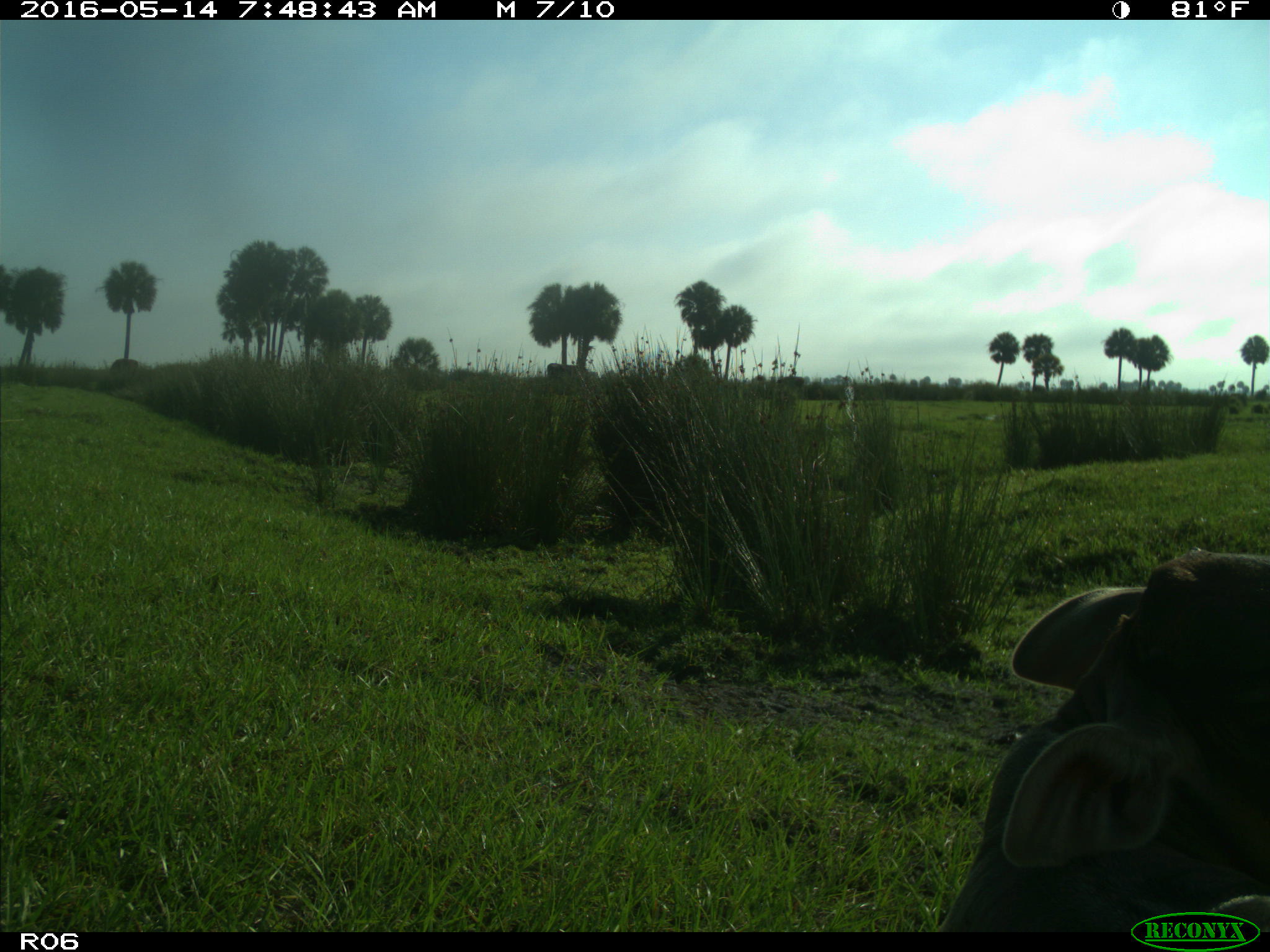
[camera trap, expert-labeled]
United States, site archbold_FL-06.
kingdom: Animalia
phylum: Chordata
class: Mammalia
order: Artiodactyla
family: Bovidae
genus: Bos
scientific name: Bos taurus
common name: domestic cow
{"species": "Bos taurus (domestic cow)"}